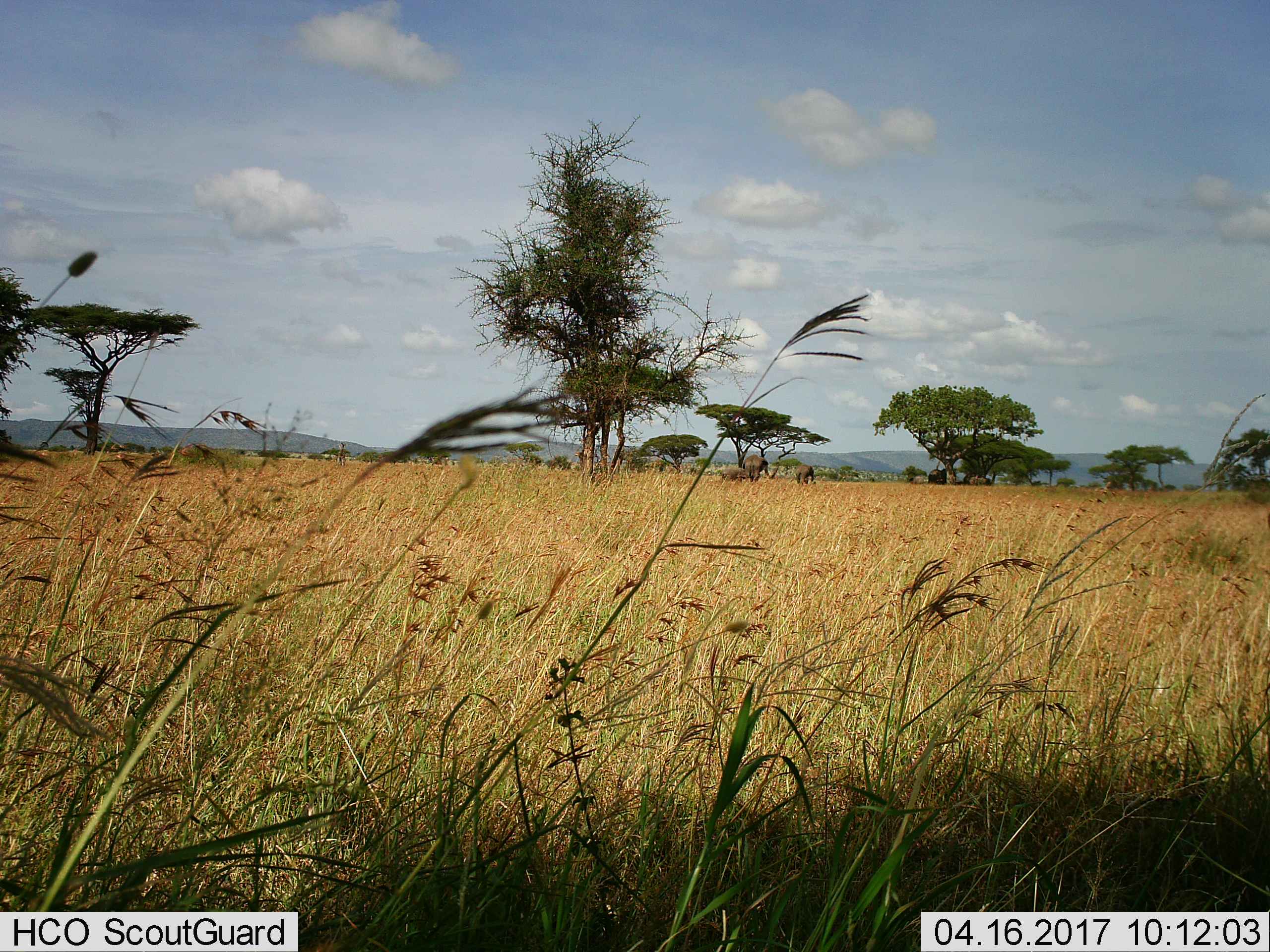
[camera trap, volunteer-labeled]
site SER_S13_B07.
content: unidentified animal